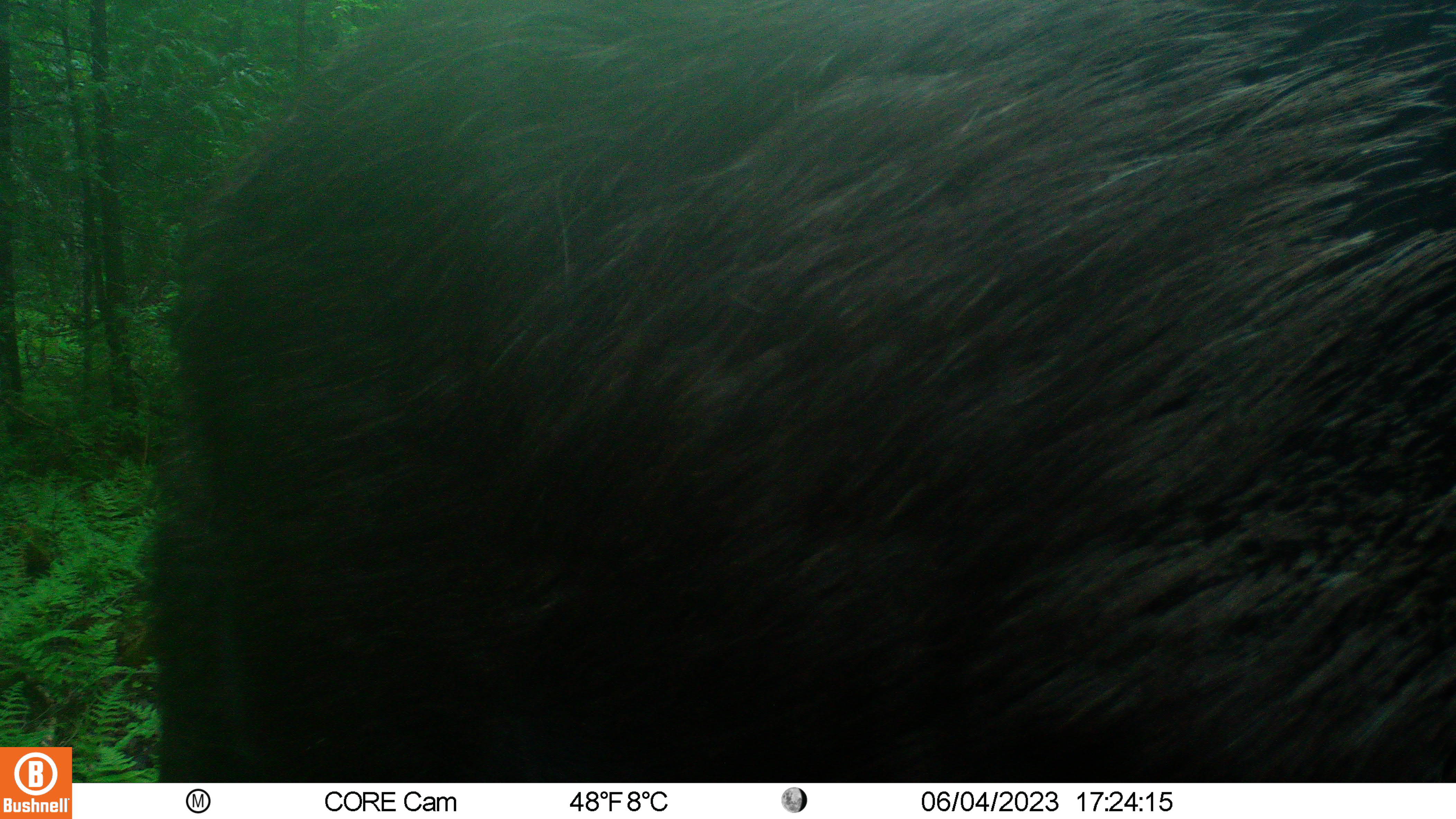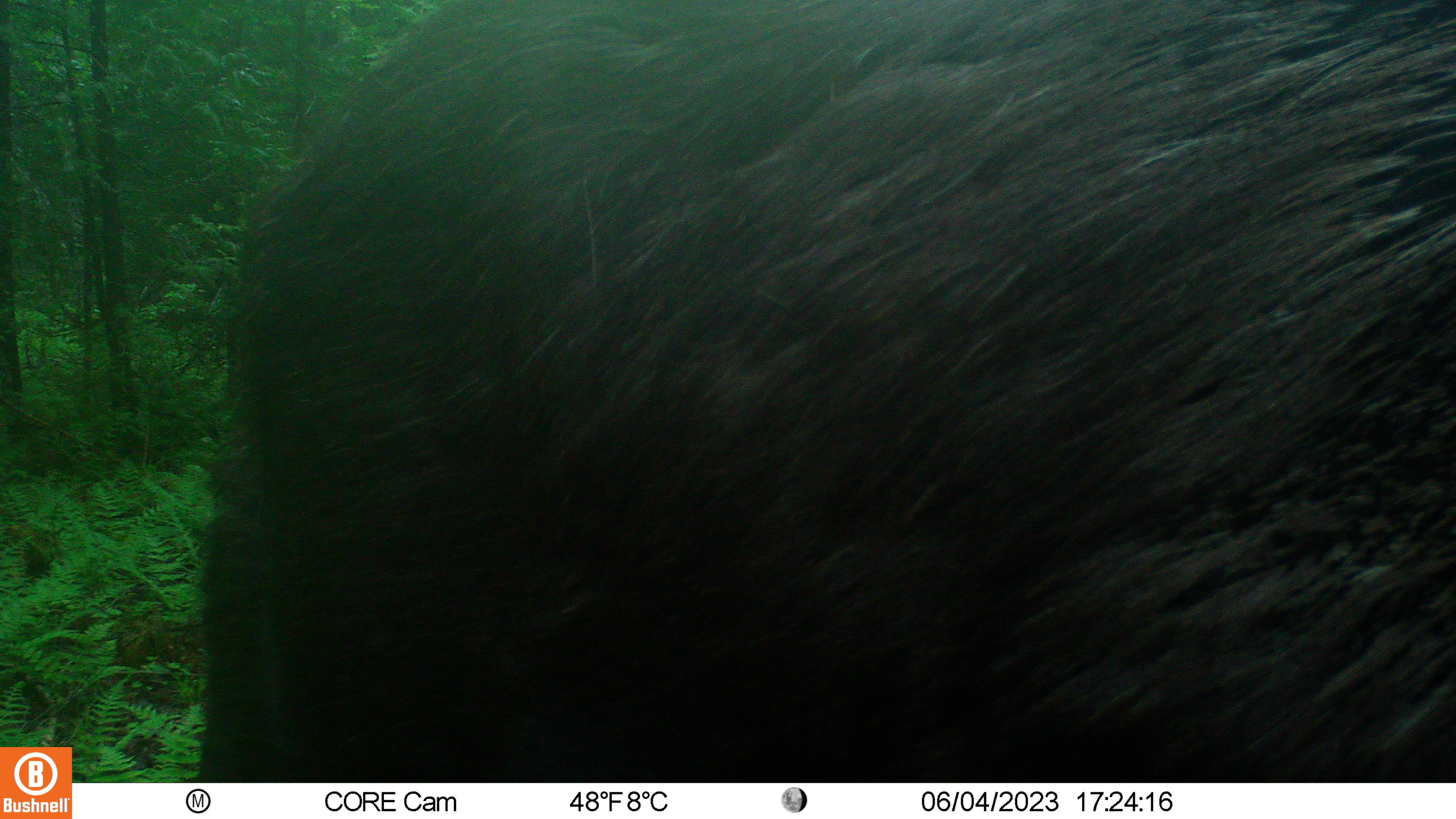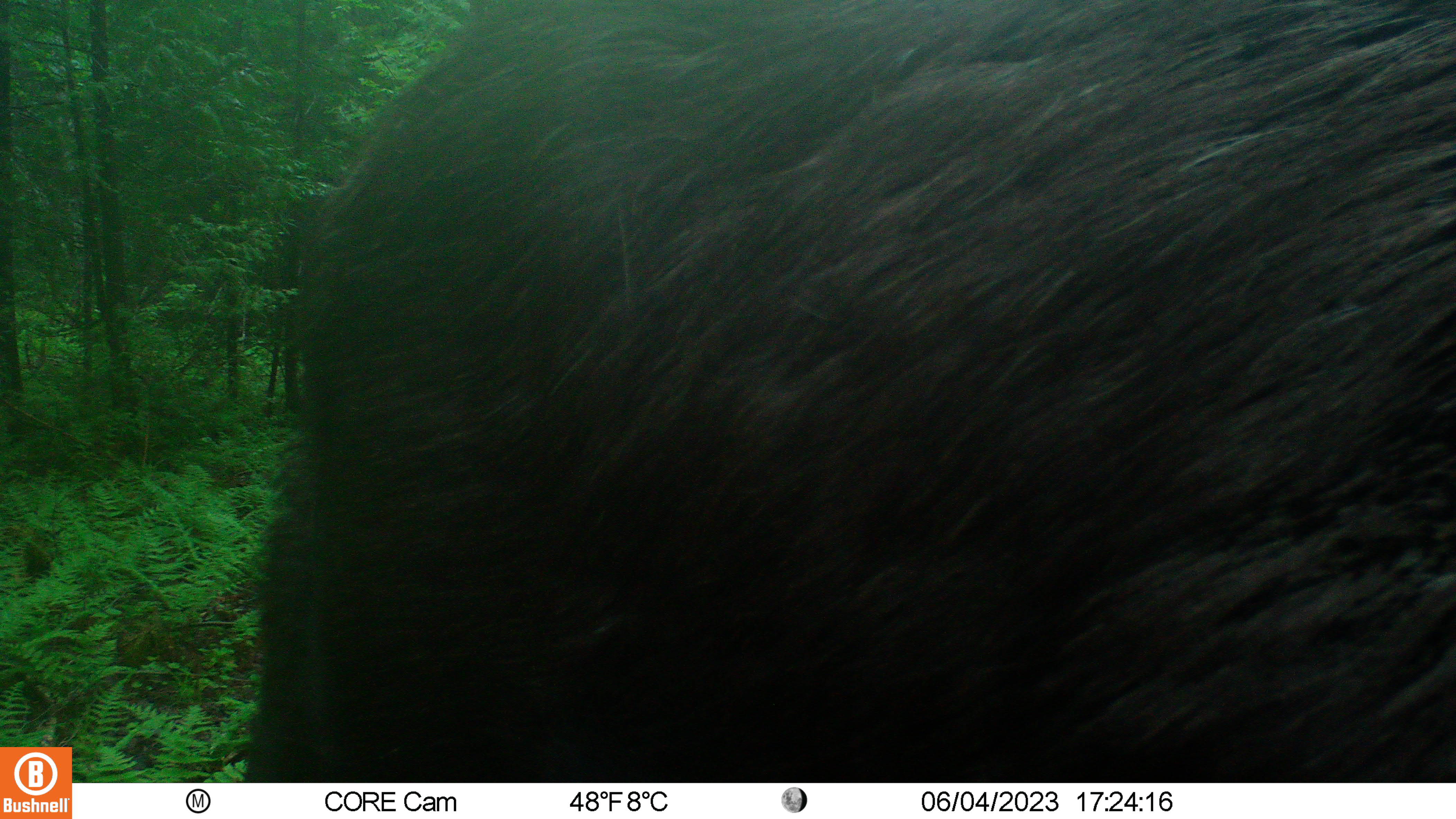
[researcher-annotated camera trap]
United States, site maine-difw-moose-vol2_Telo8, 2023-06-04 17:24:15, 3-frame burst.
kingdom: Animalia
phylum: Chordata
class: Mammalia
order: Artiodactyla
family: Cervidae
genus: Alces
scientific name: Alces alces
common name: moose